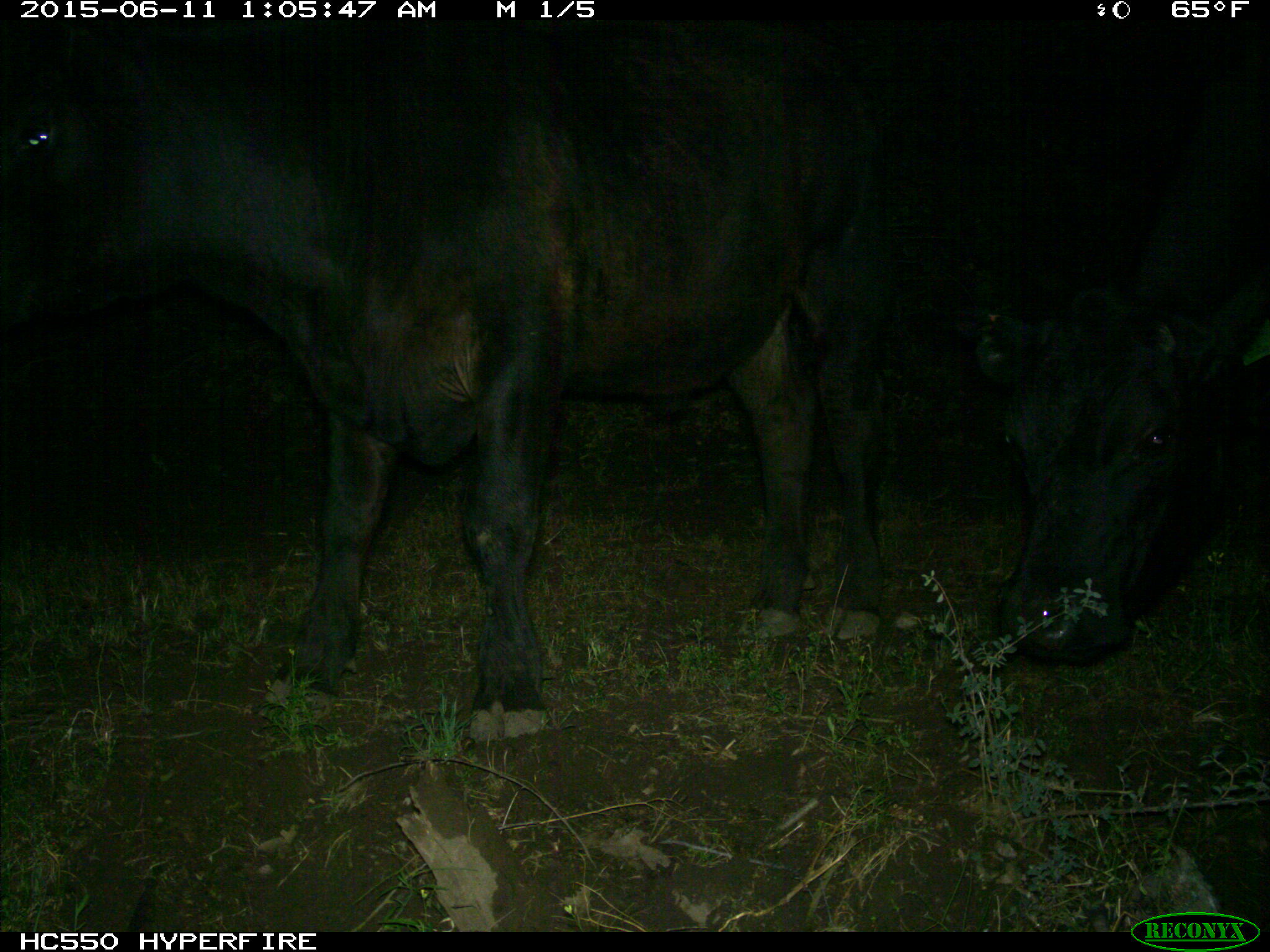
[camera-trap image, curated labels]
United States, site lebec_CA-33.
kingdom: Animalia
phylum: Chordata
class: Mammalia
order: Artiodactyla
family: Bovidae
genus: Bos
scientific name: Bos taurus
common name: domestic cow